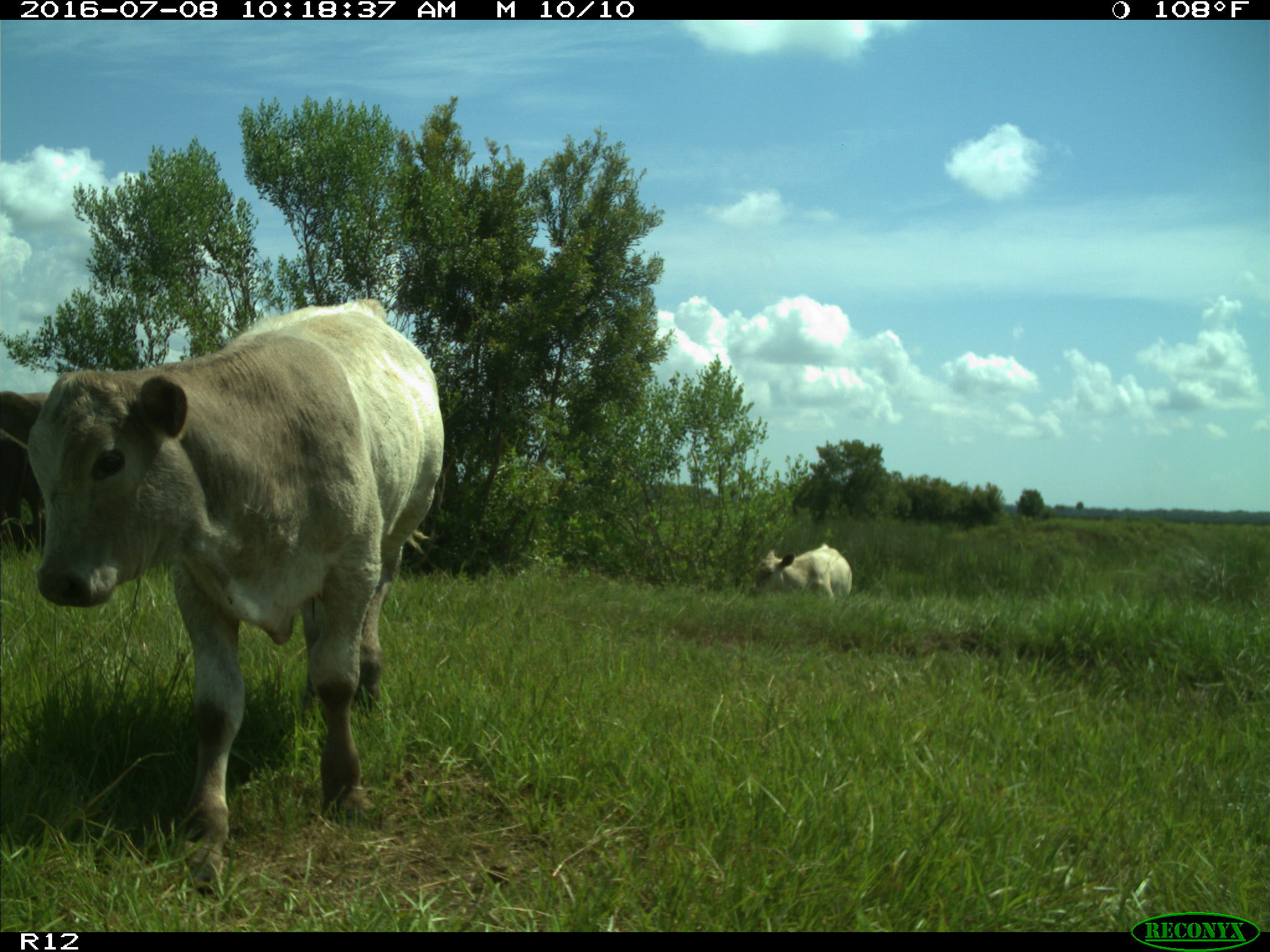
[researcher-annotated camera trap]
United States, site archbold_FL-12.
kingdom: Animalia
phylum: Chordata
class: Mammalia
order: Artiodactyla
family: Bovidae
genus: Bos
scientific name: Bos taurus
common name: domestic cow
Bos taurus (domestic cow).